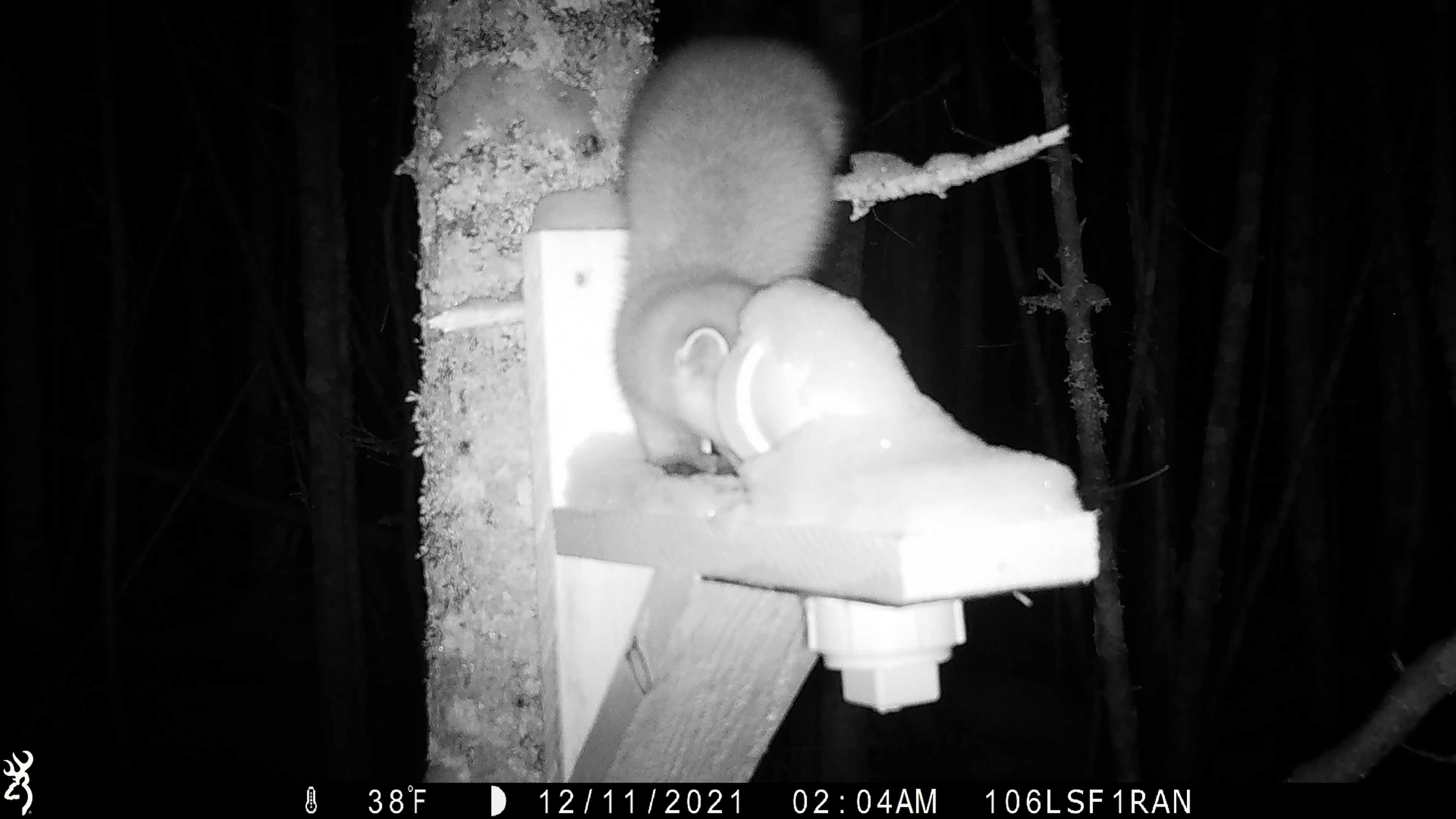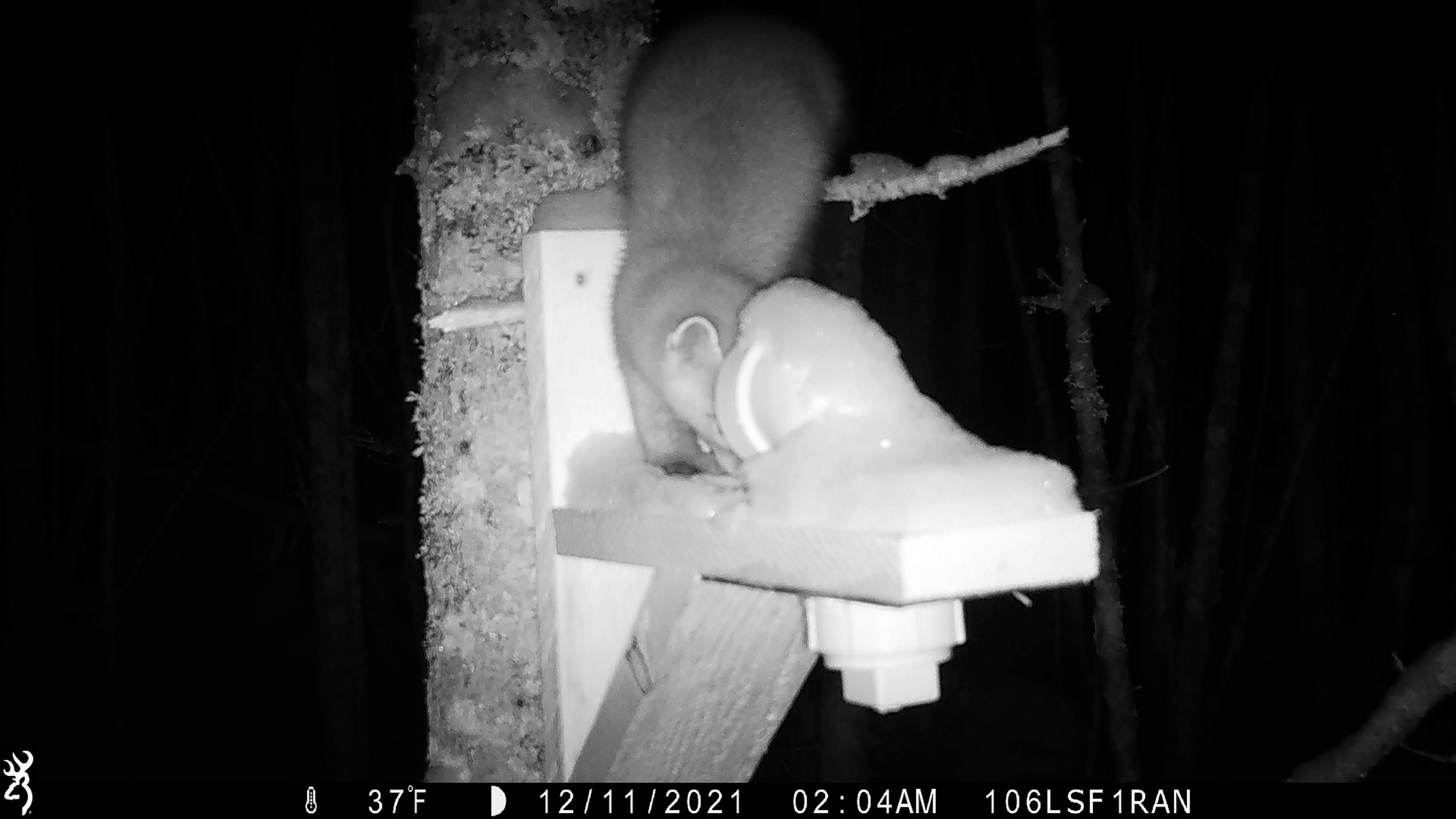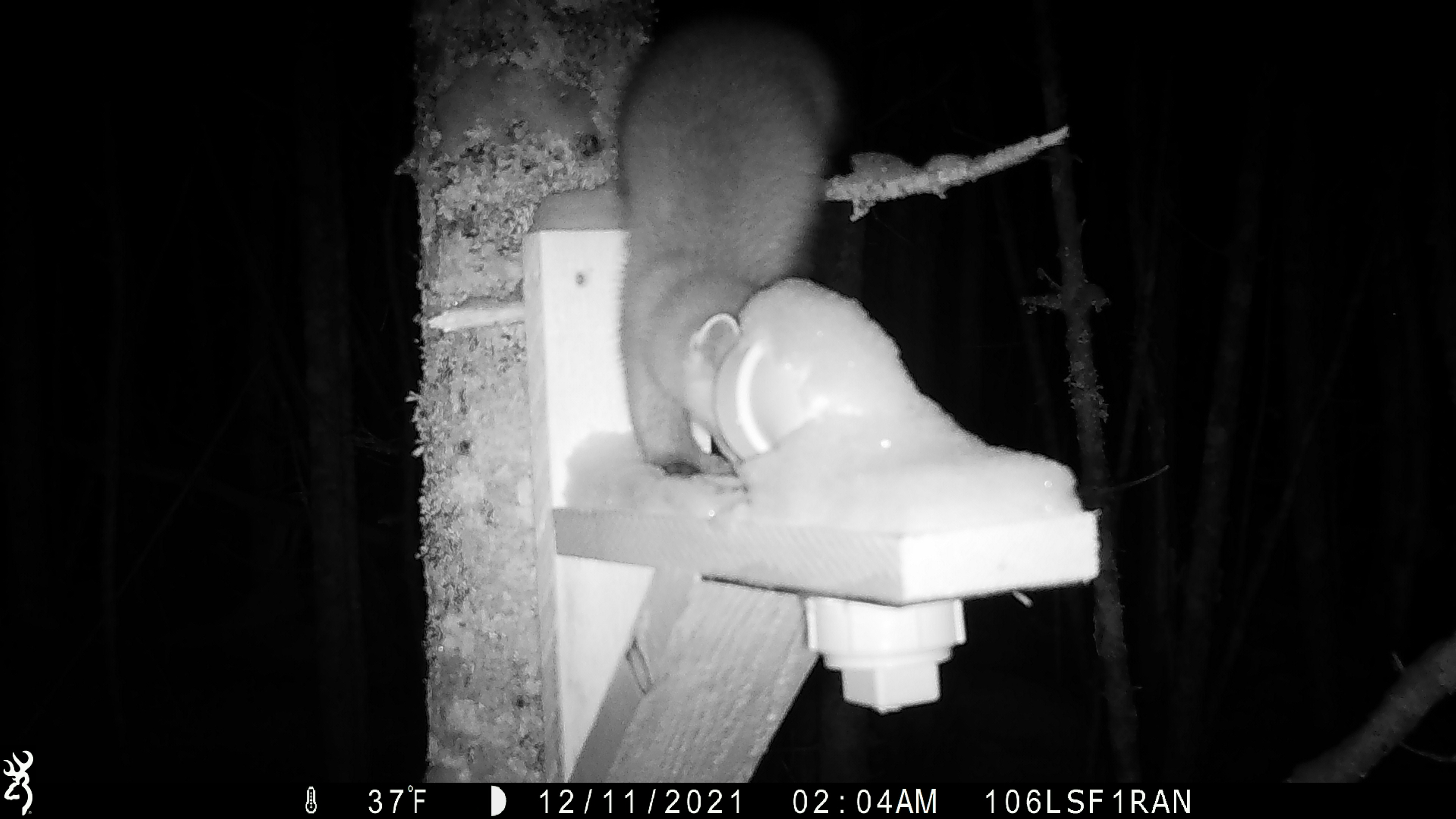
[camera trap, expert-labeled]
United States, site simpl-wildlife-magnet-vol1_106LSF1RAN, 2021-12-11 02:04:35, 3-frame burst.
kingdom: Animalia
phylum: Chordata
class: Mammalia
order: Carnivora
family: Mustelidae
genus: Martes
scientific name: Martes americana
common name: american marten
American marten (Martes americana).